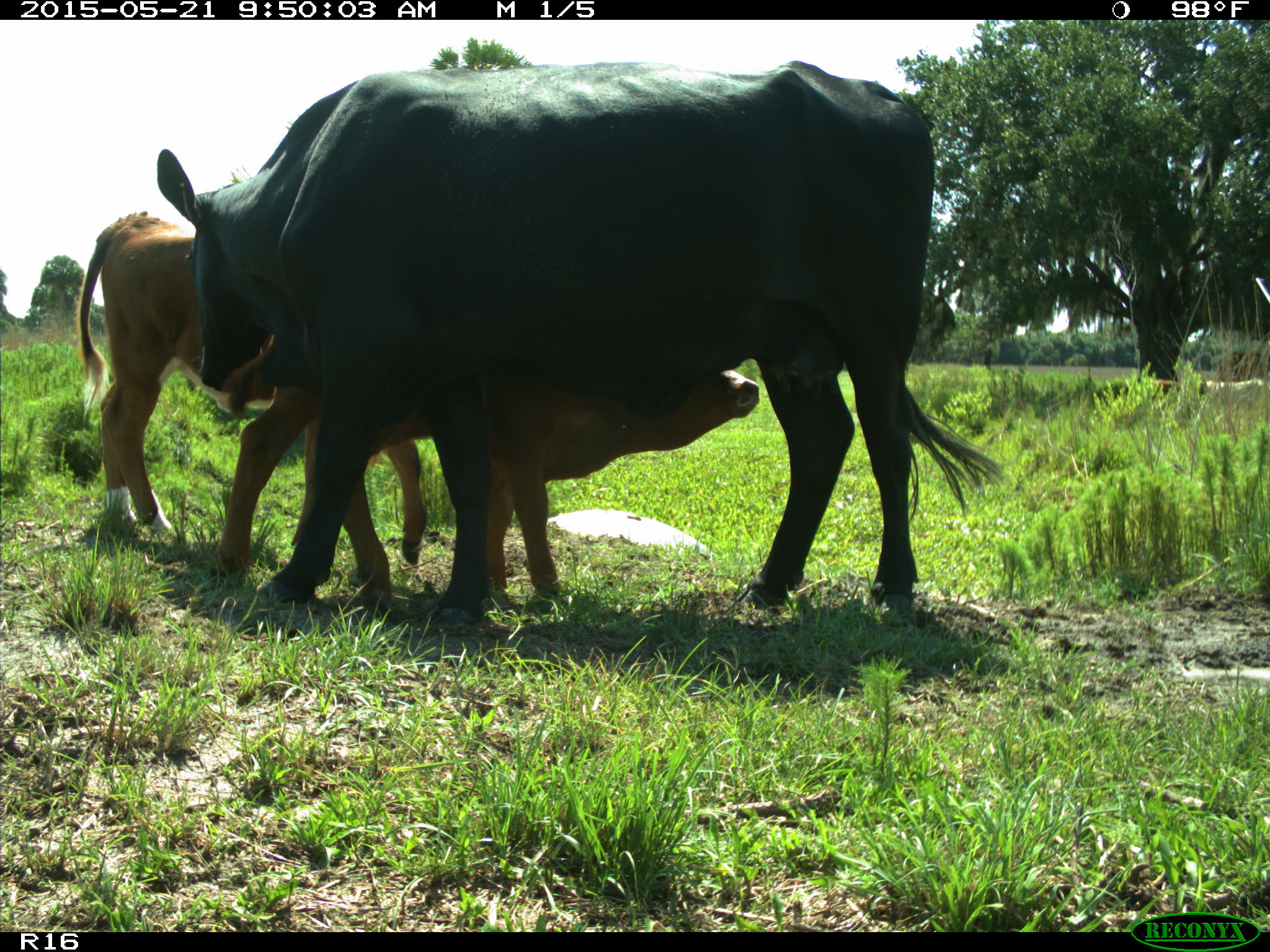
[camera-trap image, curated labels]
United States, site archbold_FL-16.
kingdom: Animalia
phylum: Chordata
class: Mammalia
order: Artiodactyla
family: Bovidae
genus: Bos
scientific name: Bos taurus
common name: domestic cow